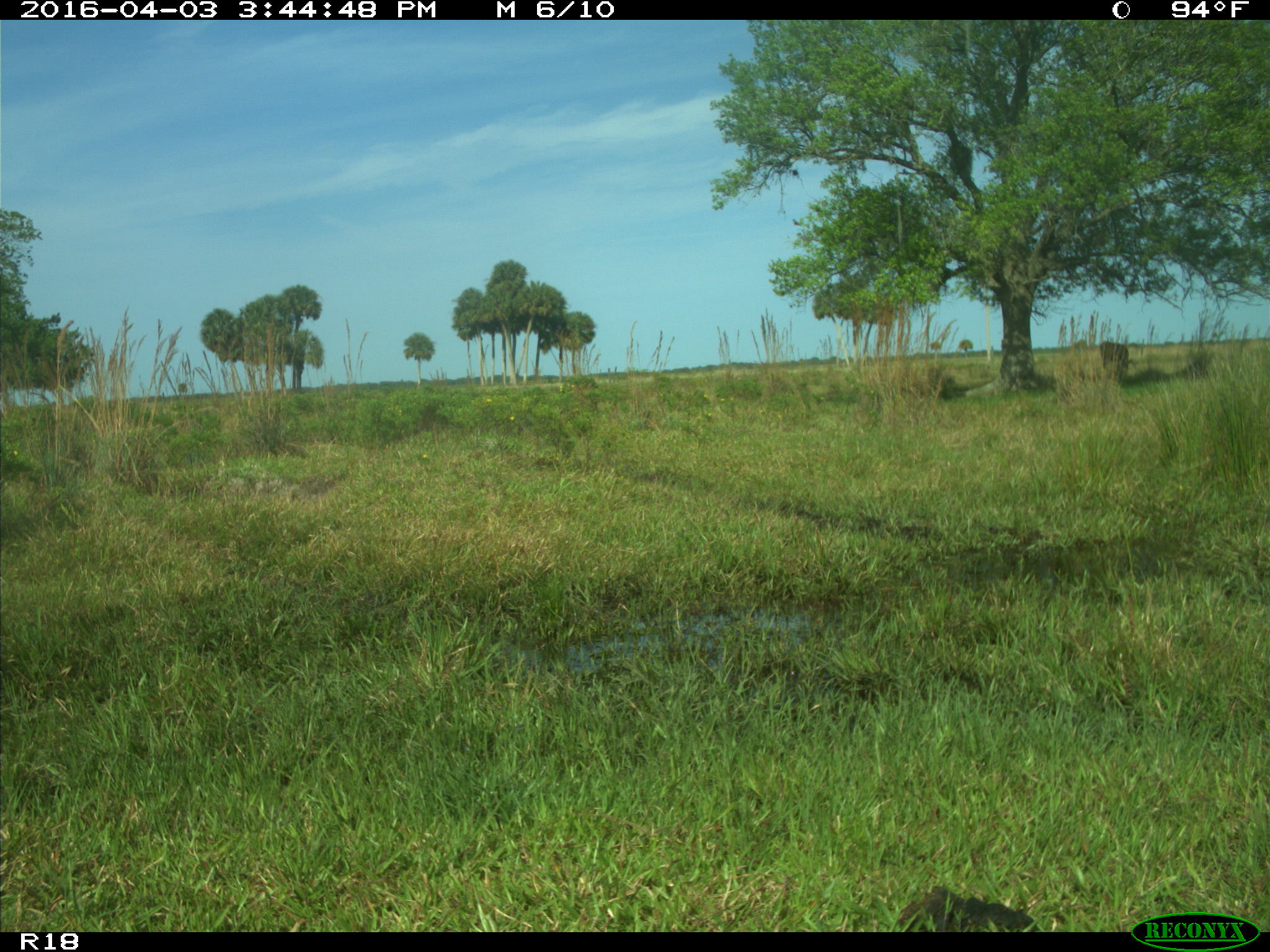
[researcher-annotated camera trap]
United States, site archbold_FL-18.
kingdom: Animalia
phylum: Chordata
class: Mammalia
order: Artiodactyla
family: Bovidae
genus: Bos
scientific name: Bos taurus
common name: domestic cow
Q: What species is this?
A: Bos taurus (domestic cow).